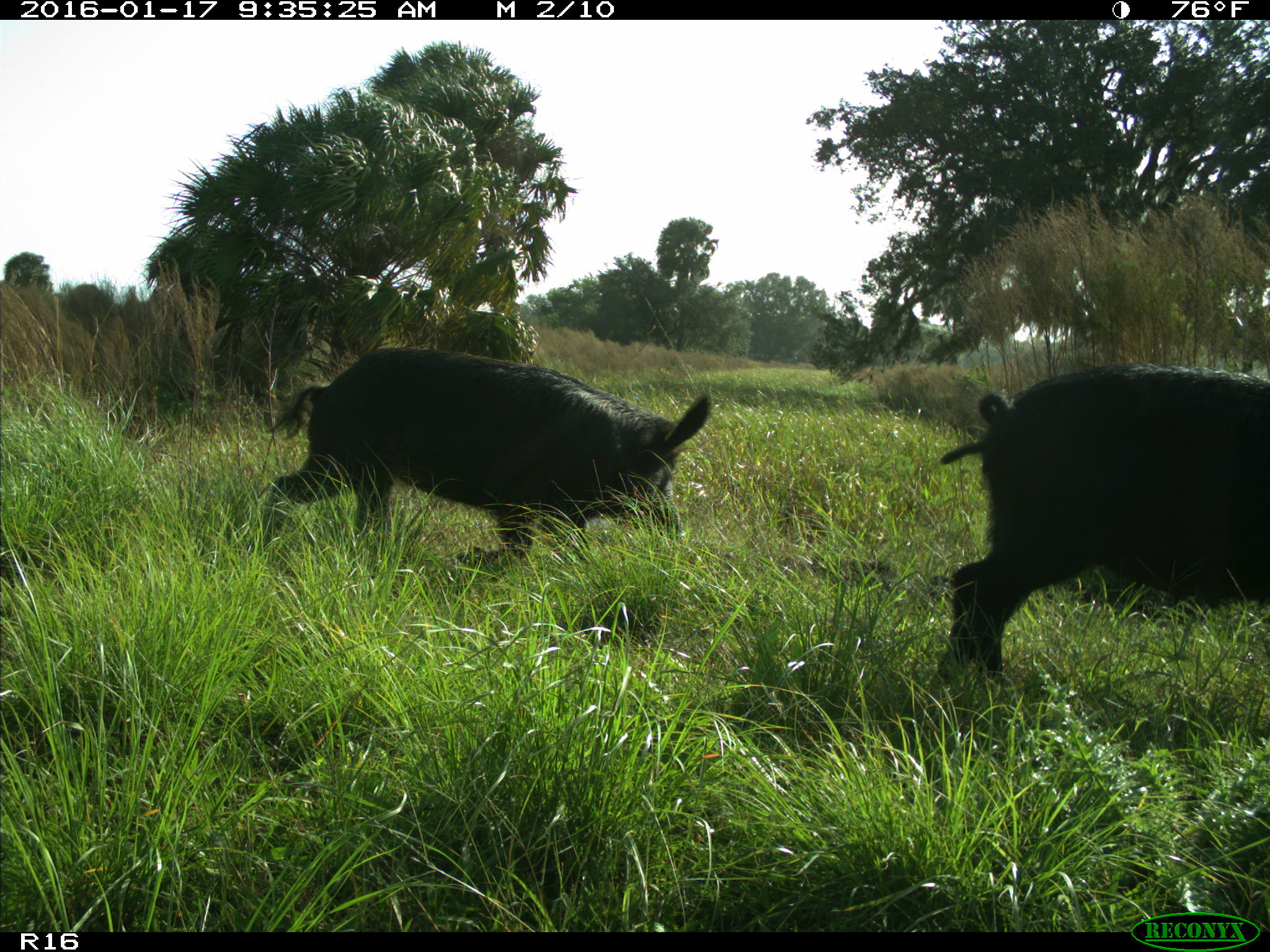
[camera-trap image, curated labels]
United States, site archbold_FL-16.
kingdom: Animalia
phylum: Chordata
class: Mammalia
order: Artiodactyla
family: Suidae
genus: Sus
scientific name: Sus scrofa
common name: wild boar